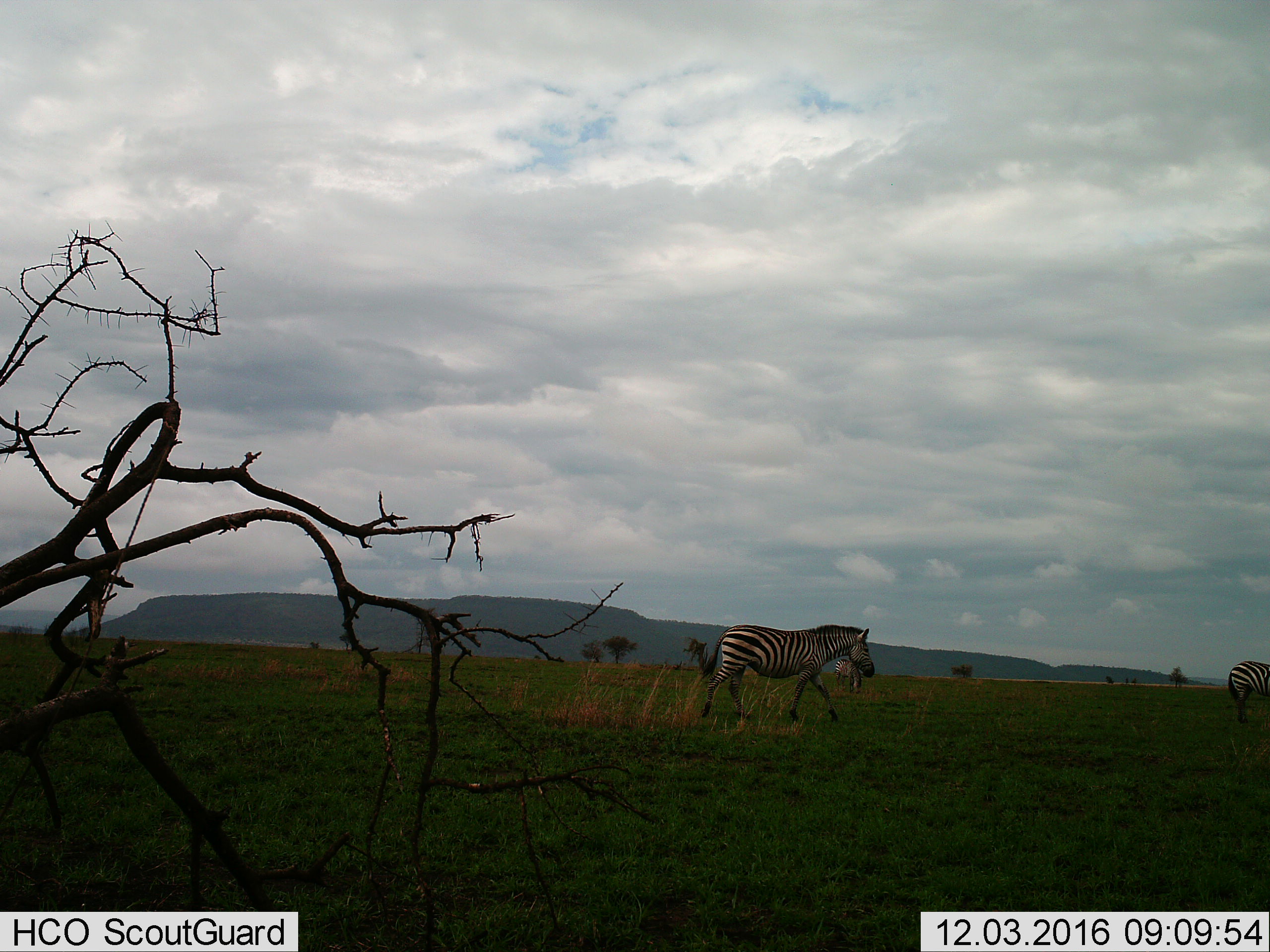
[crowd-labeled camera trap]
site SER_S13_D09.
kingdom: Animalia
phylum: Chordata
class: Mammalia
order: Perissodactyla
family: Equidae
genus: Equus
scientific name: Equus quagga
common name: plains zebra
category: zebraplains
Zebraplains (plains zebra) (Equus quagga), count 3. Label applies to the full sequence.